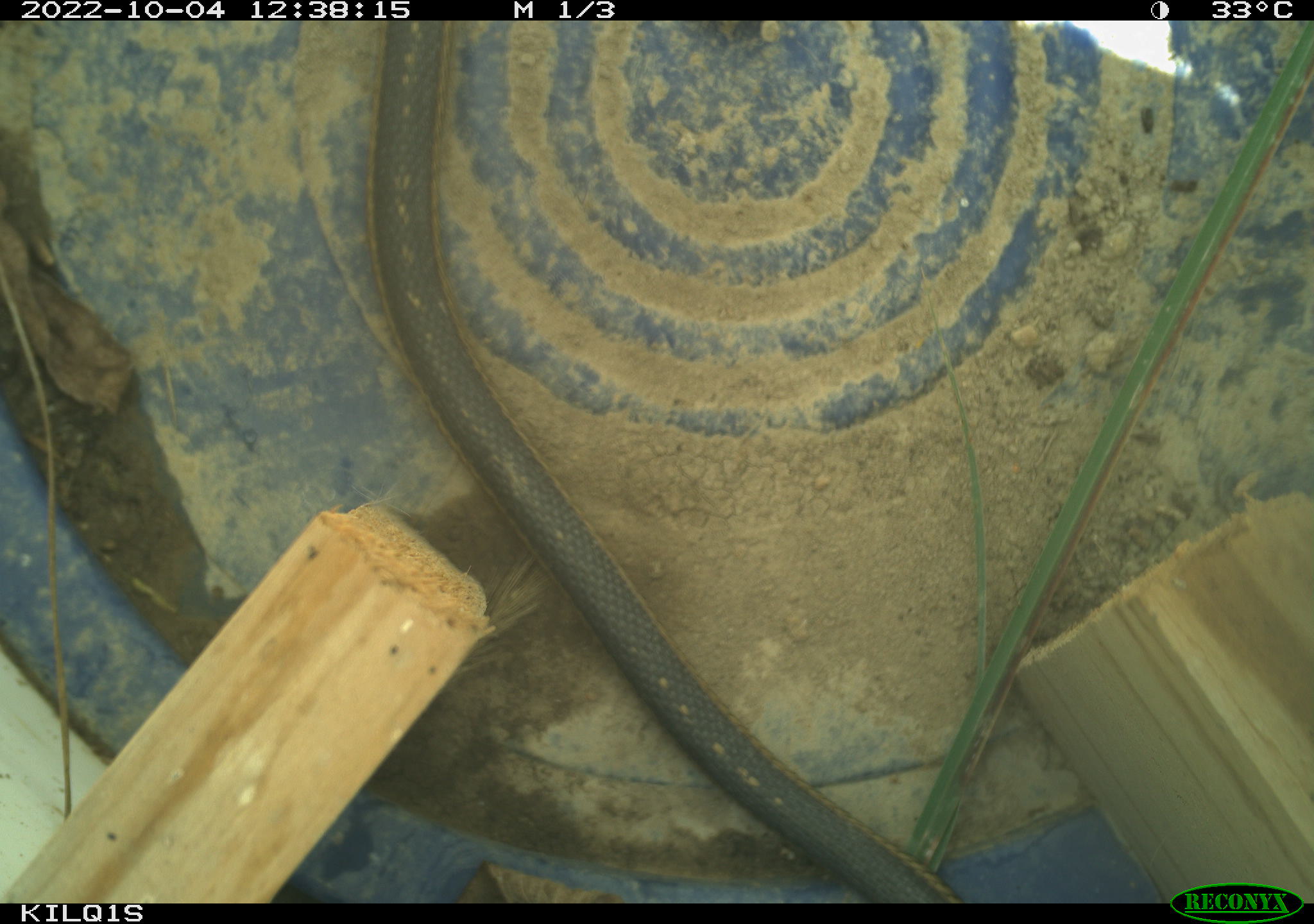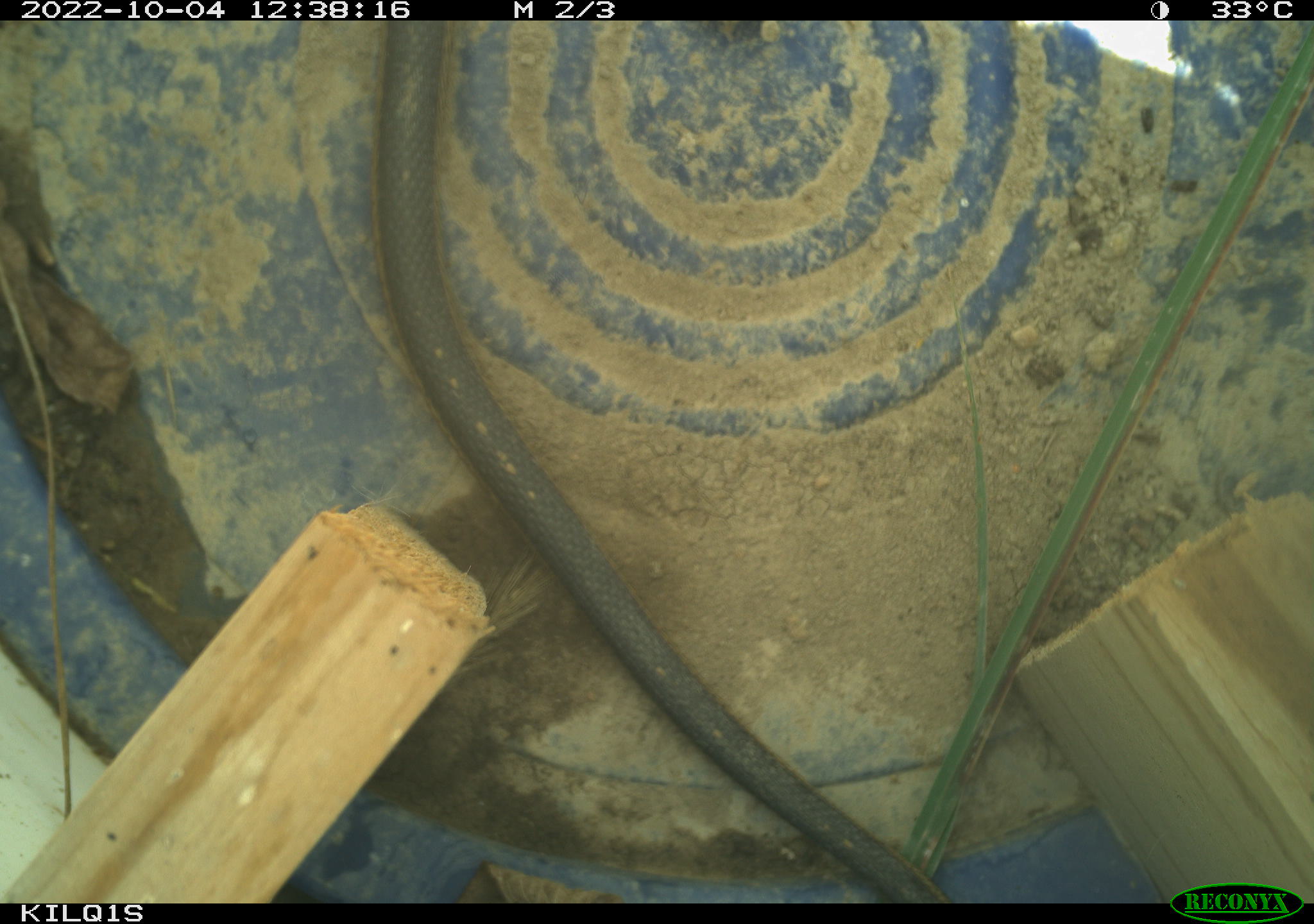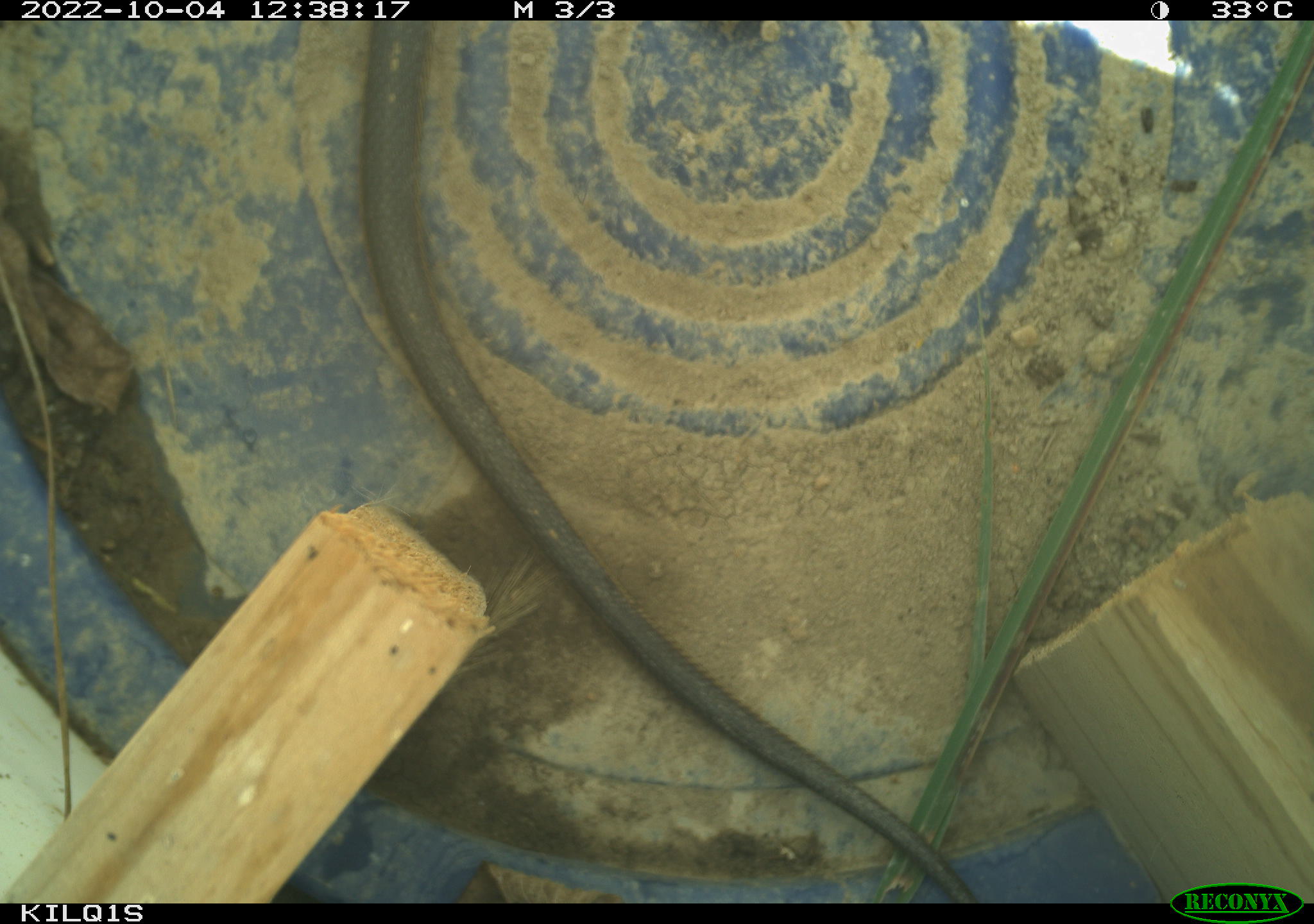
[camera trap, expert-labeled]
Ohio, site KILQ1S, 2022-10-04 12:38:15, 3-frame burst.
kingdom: Animalia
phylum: Chordata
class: Reptilia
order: Squamata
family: Colubridae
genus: Thamnophis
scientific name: Thamnophis sirtalis sirtalis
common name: eastern gartersnake